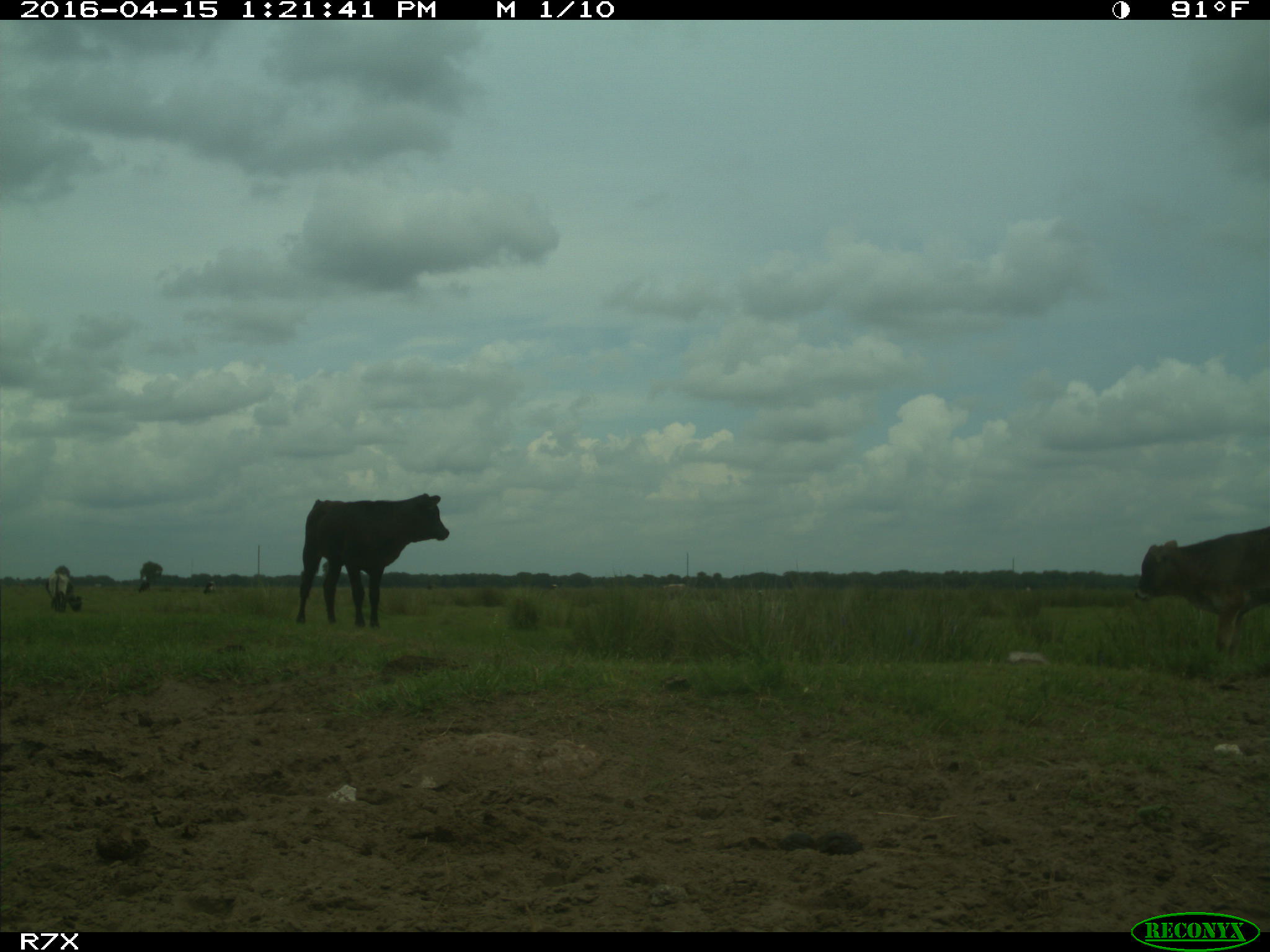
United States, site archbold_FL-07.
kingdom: Animalia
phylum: Chordata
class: Mammalia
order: Artiodactyla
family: Bovidae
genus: Bos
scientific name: Bos taurus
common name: domestic cow